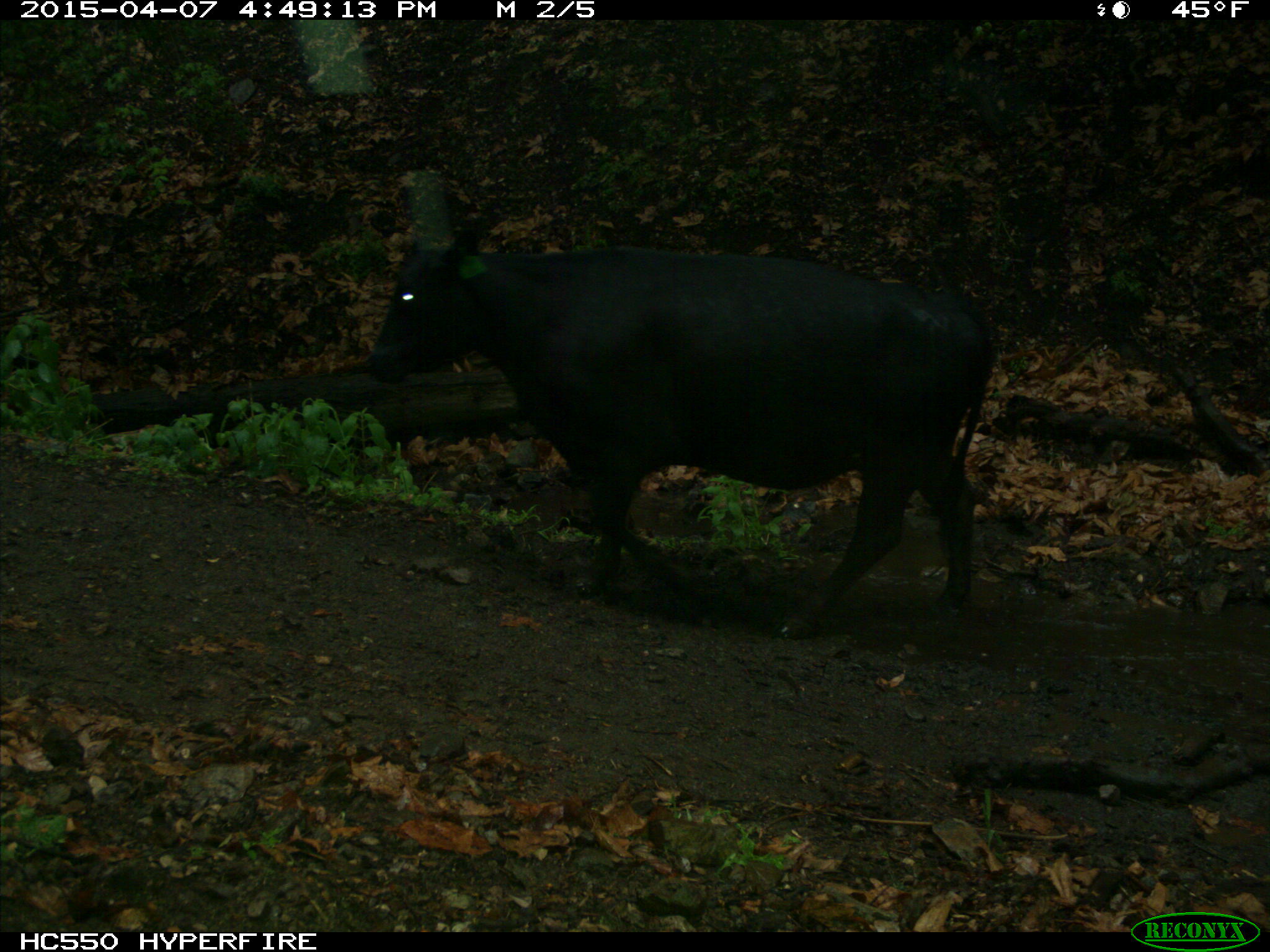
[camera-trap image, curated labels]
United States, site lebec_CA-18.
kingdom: Animalia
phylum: Chordata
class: Mammalia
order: Artiodactyla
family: Bovidae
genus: Bos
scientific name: Bos taurus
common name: domestic cow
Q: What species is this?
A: Bos taurus (domestic cow).